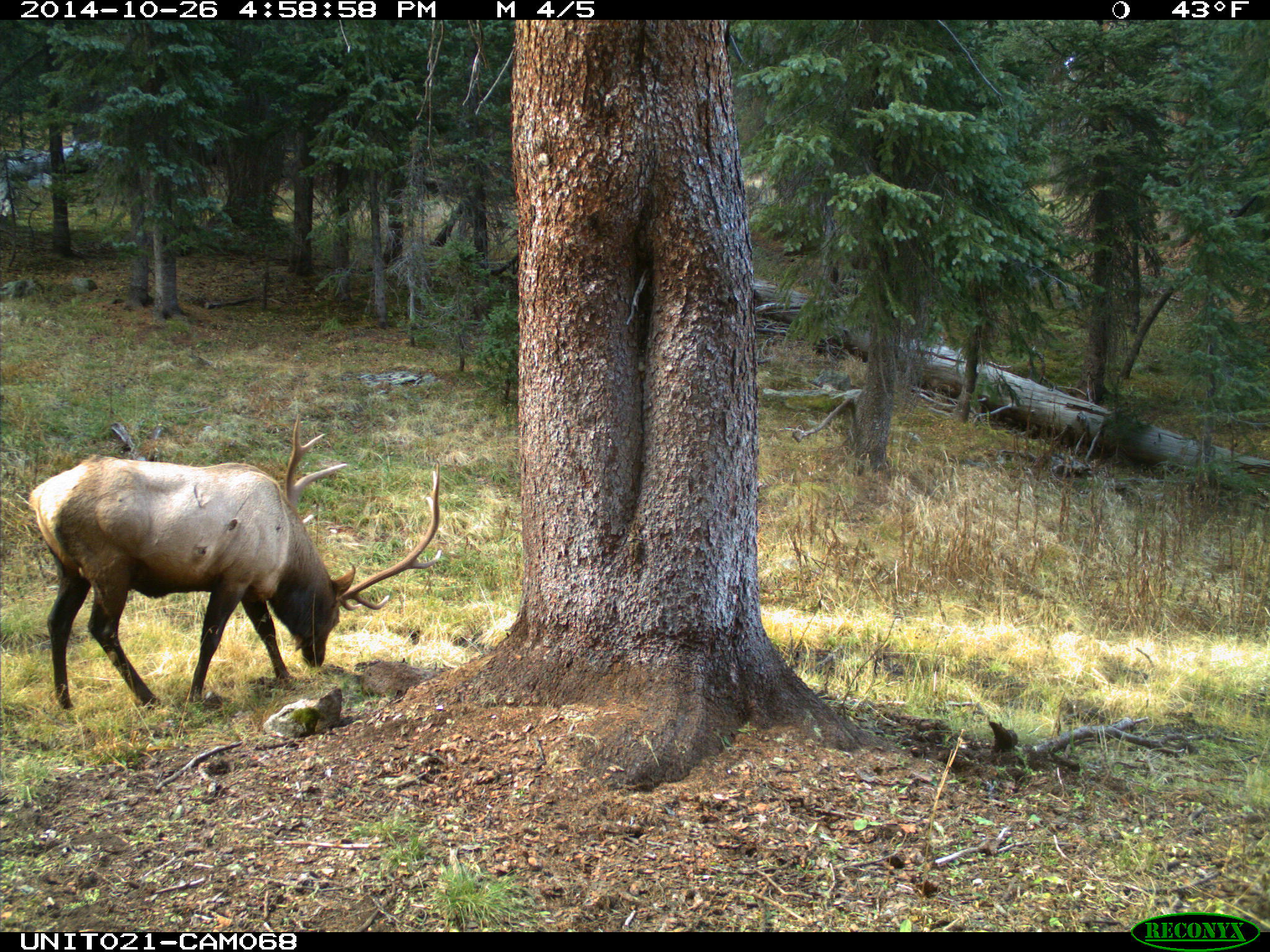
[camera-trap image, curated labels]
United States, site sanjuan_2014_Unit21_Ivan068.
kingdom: Animalia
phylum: Chordata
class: Mammalia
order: Artiodactyla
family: Cervidae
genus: Cervus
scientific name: Cervus elaphus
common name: red deer